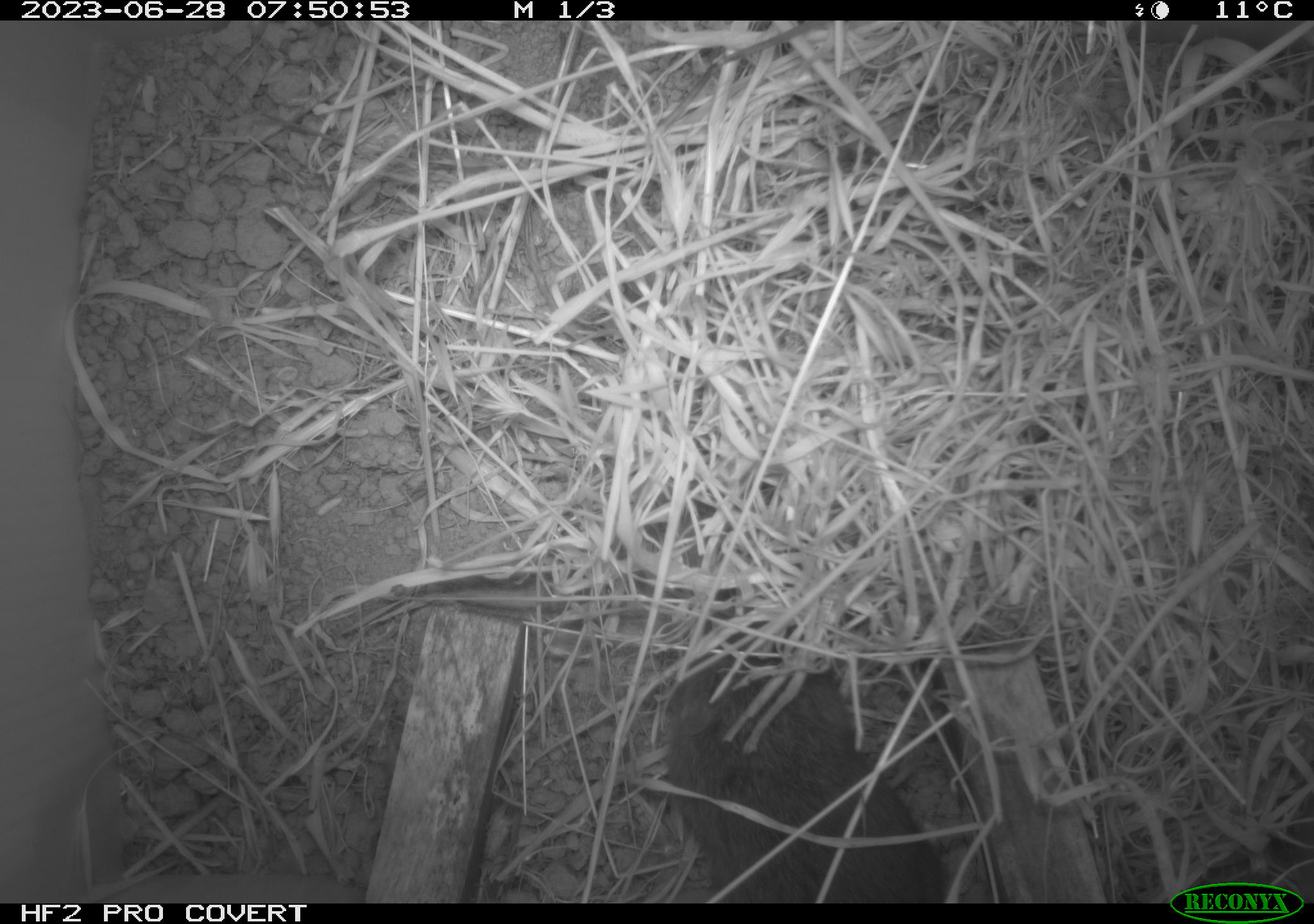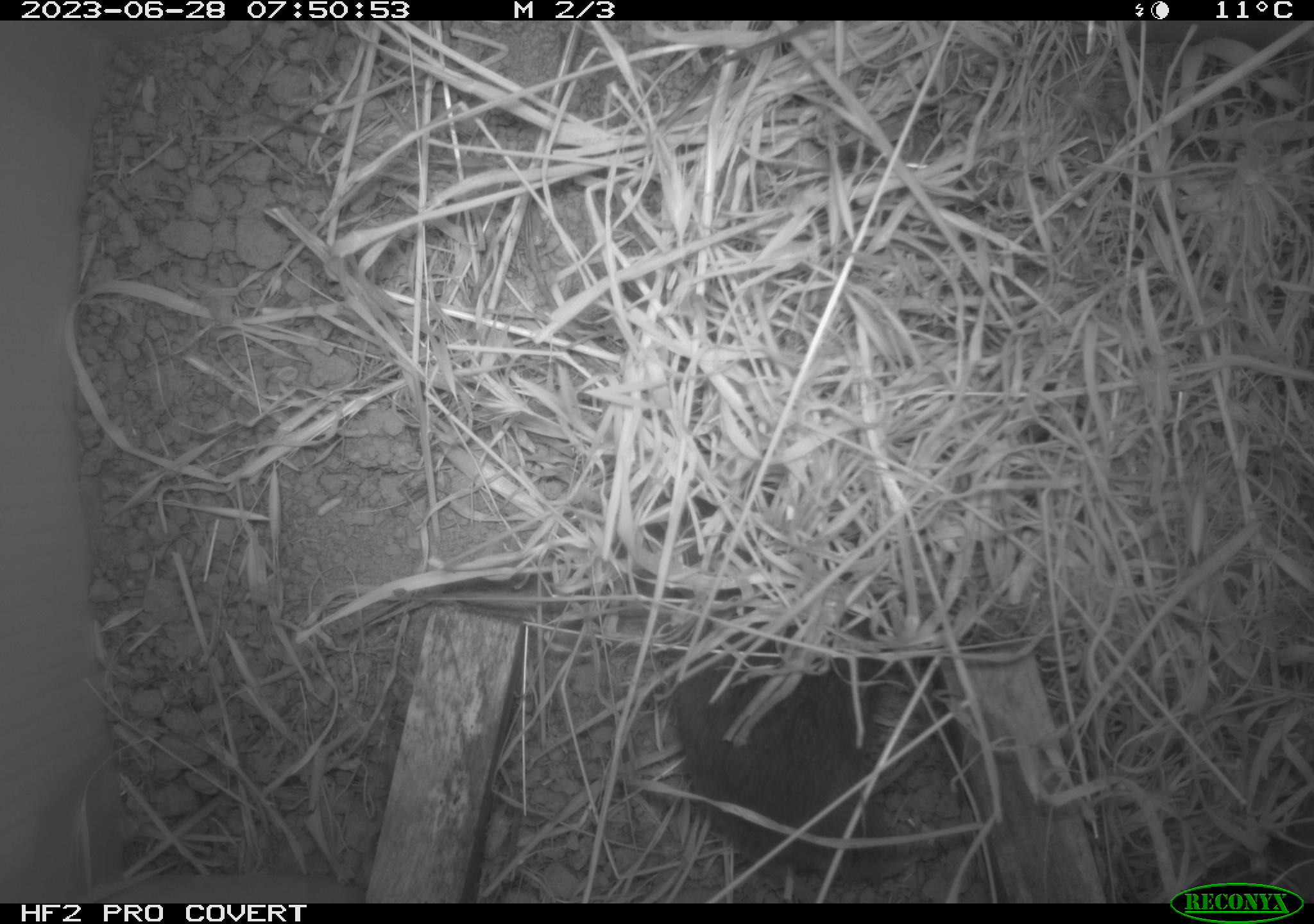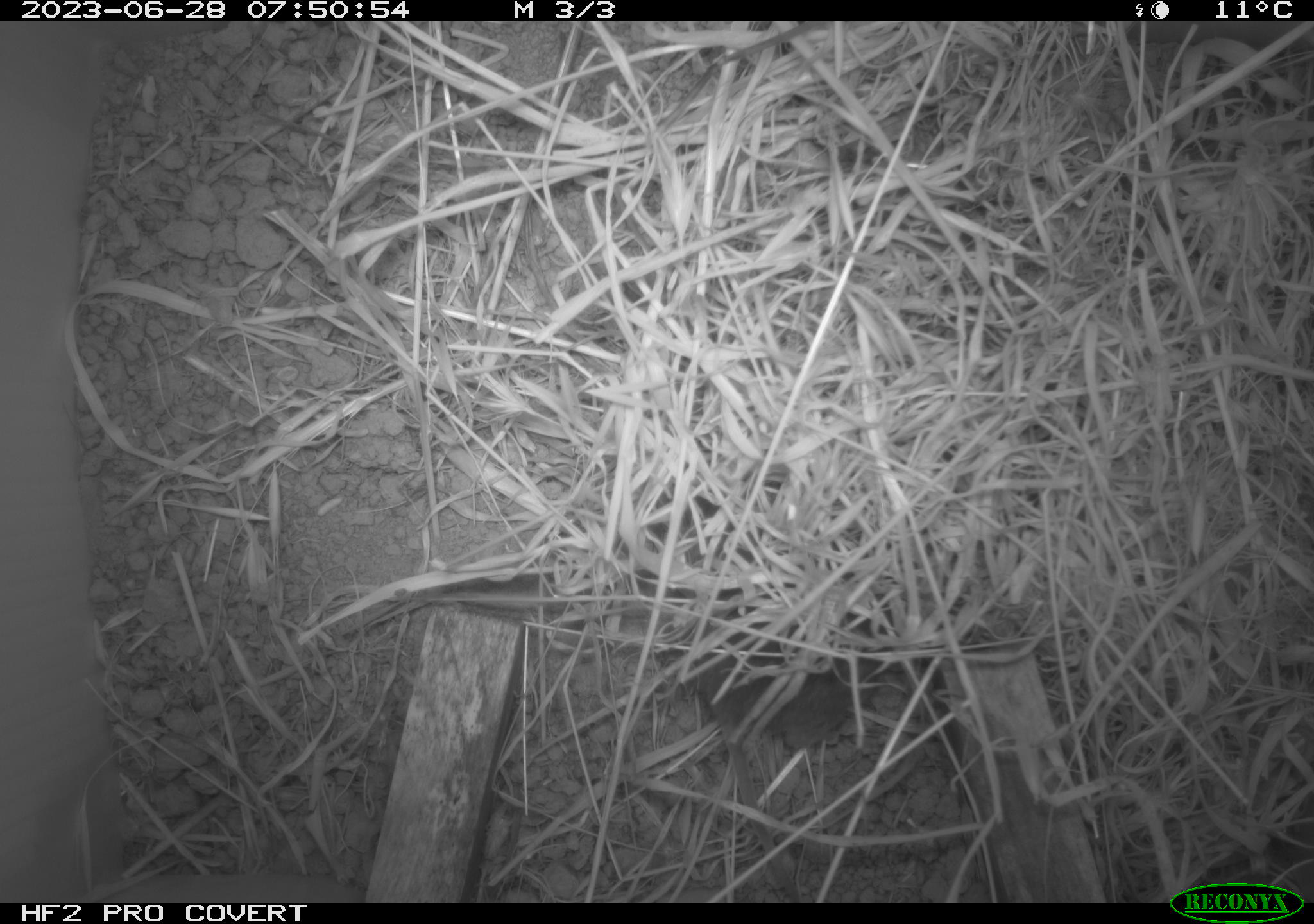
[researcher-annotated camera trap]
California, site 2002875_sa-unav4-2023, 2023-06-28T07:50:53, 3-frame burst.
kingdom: Animalia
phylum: Chordata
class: Mammalia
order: Rodentia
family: Cricetidae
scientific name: Arvicolinae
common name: voles, lemmings, and muskrats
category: arvicolinae subfamily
Arvicolinae subfamily (voles, lemmings, and muskrats) (Arvicolinae).